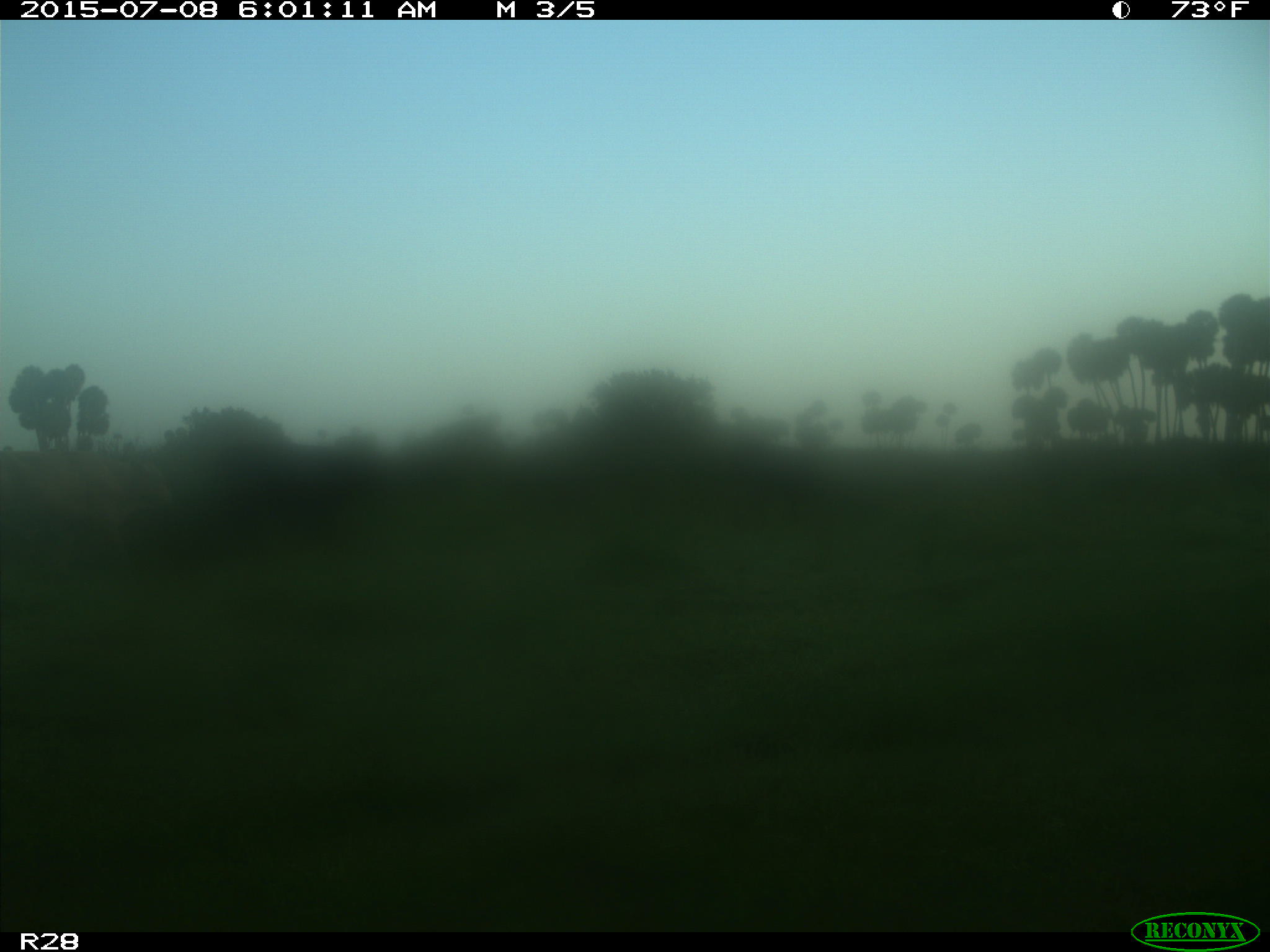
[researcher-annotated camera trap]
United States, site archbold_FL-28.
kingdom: Animalia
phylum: Chordata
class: Mammalia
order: Artiodactyla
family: Bovidae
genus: Bos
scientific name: Bos taurus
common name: domestic cow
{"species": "Bos taurus (domestic cow)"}